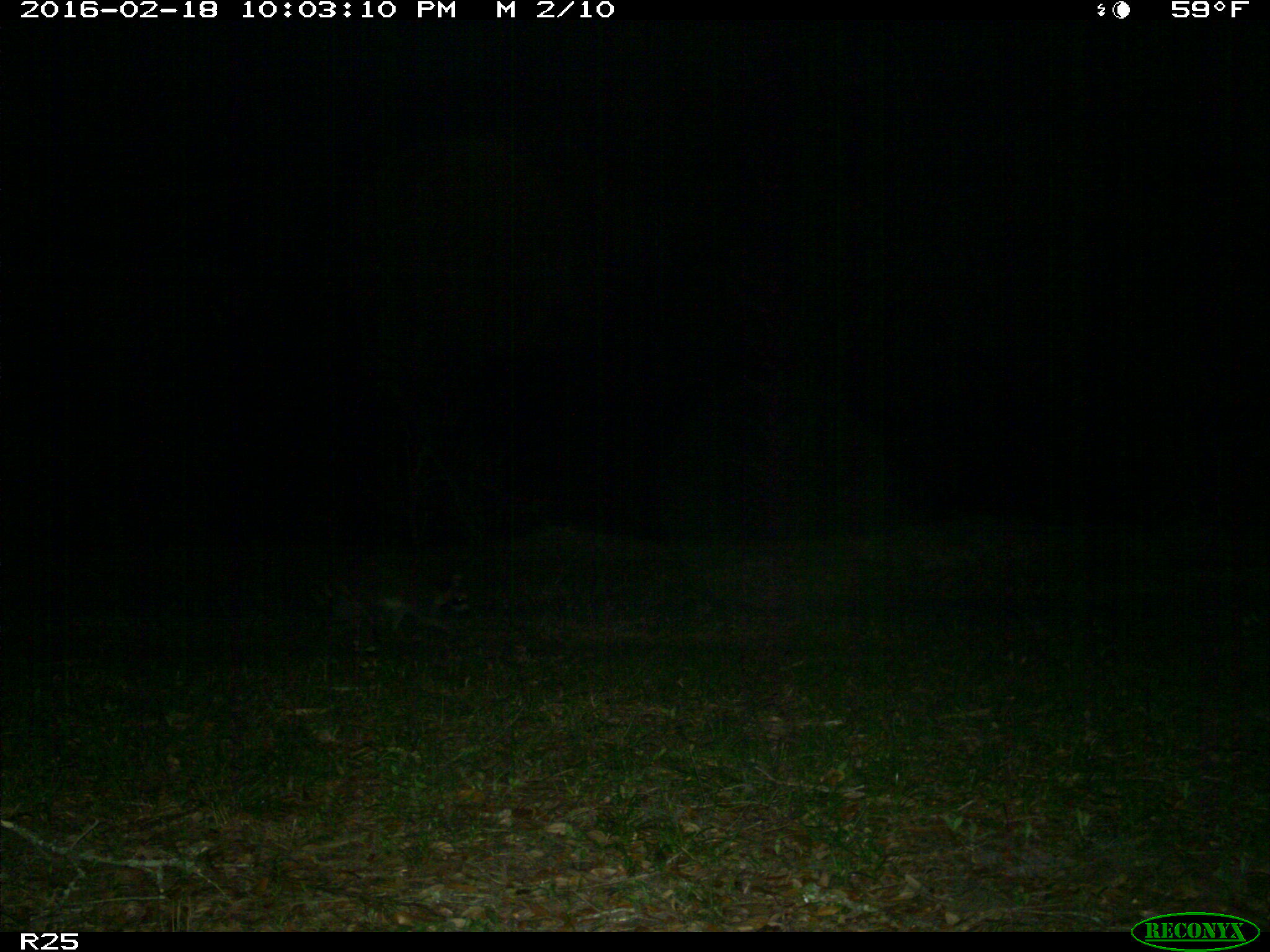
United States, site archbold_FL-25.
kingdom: Animalia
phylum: Chordata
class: Mammalia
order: Carnivora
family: Procyonidae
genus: Procyon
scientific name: Procyon lotor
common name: common raccoon